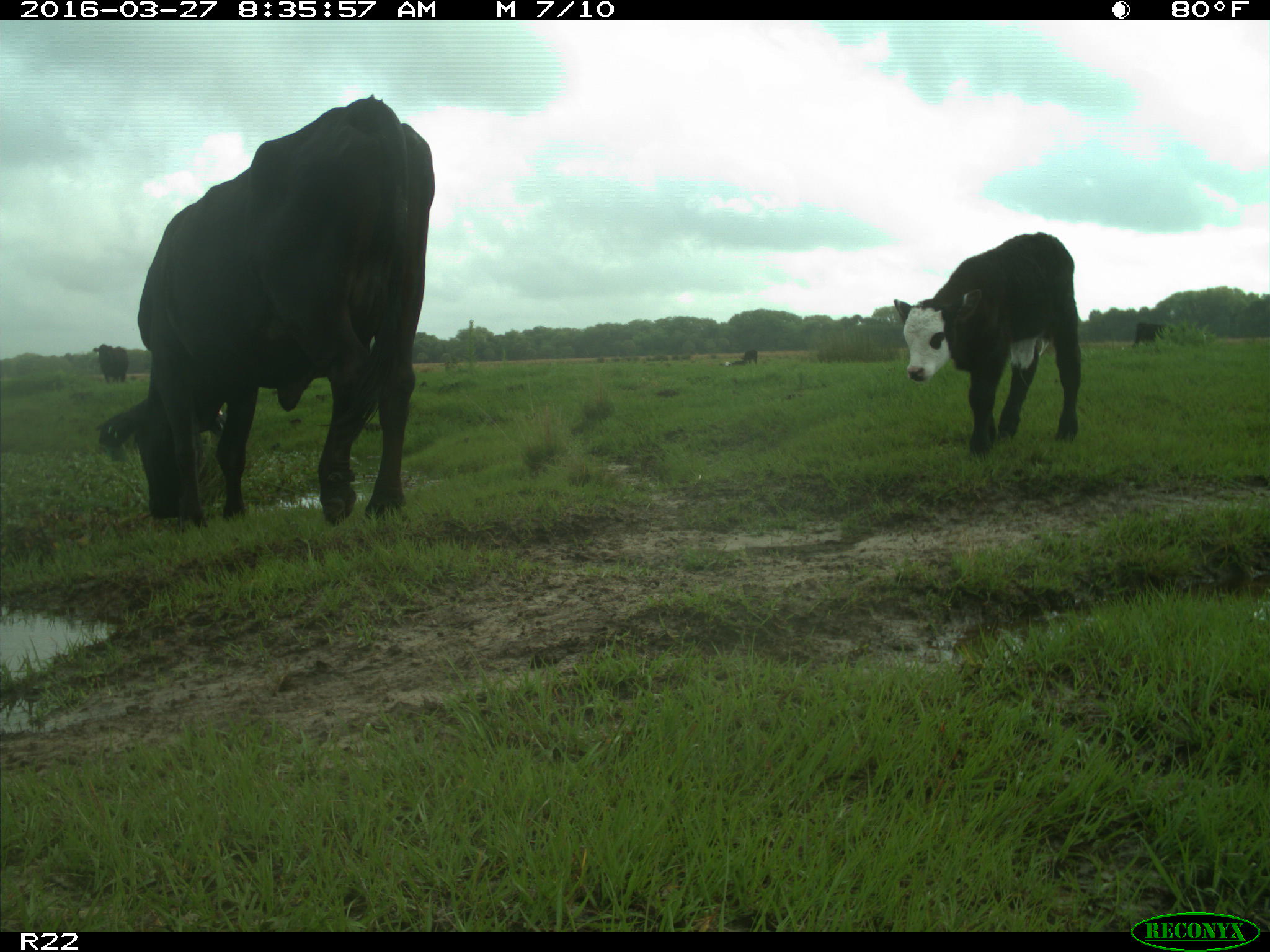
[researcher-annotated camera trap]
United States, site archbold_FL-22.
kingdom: Animalia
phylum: Chordata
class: Mammalia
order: Artiodactyla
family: Bovidae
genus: Bos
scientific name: Bos taurus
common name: domestic cow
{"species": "Bos taurus (domestic cow)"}